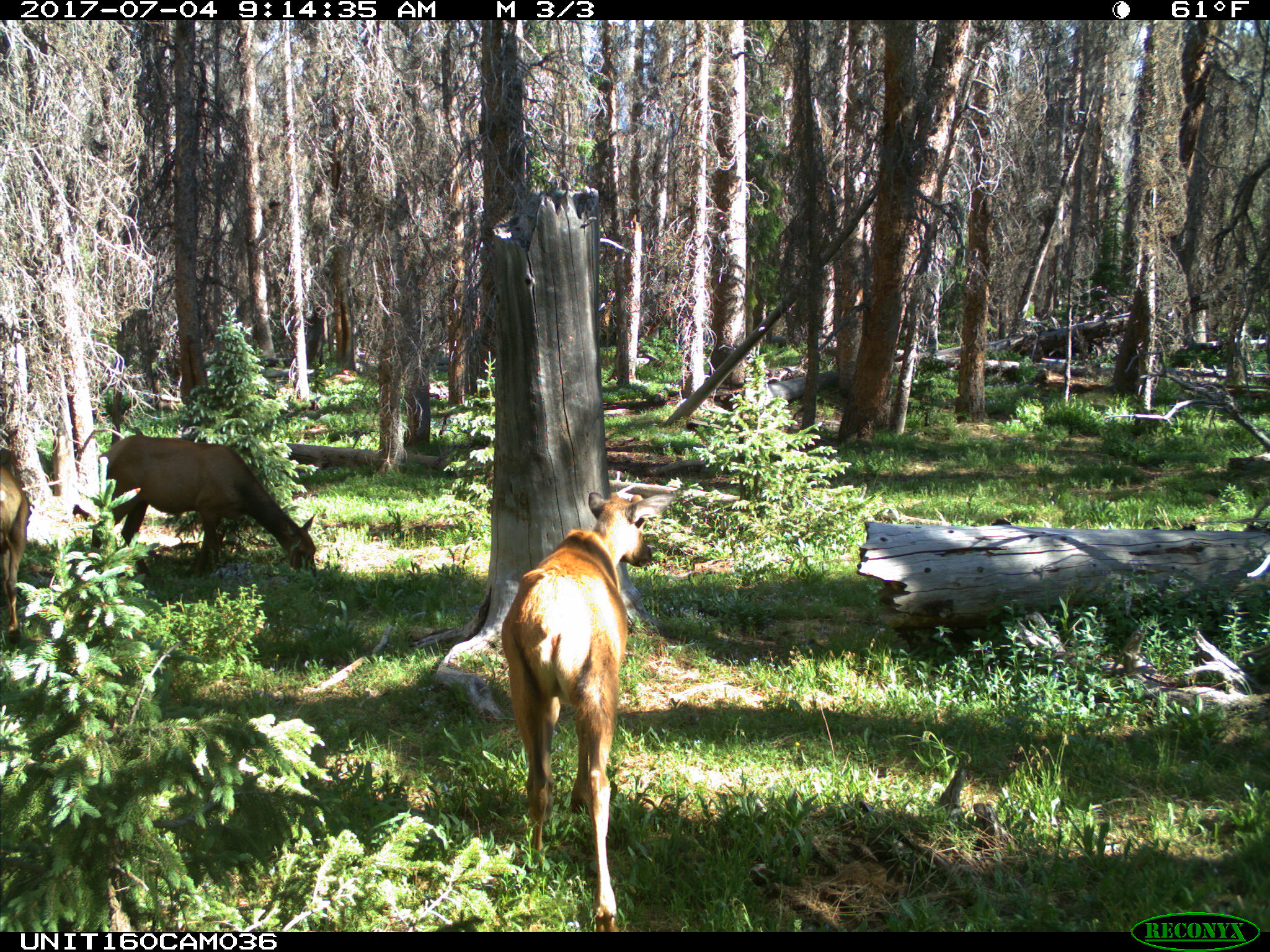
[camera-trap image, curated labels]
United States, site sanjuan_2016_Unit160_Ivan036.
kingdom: Animalia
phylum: Chordata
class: Mammalia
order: Artiodactyla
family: Cervidae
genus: Cervus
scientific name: Cervus elaphus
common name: red deer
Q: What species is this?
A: Cervus elaphus (red deer).